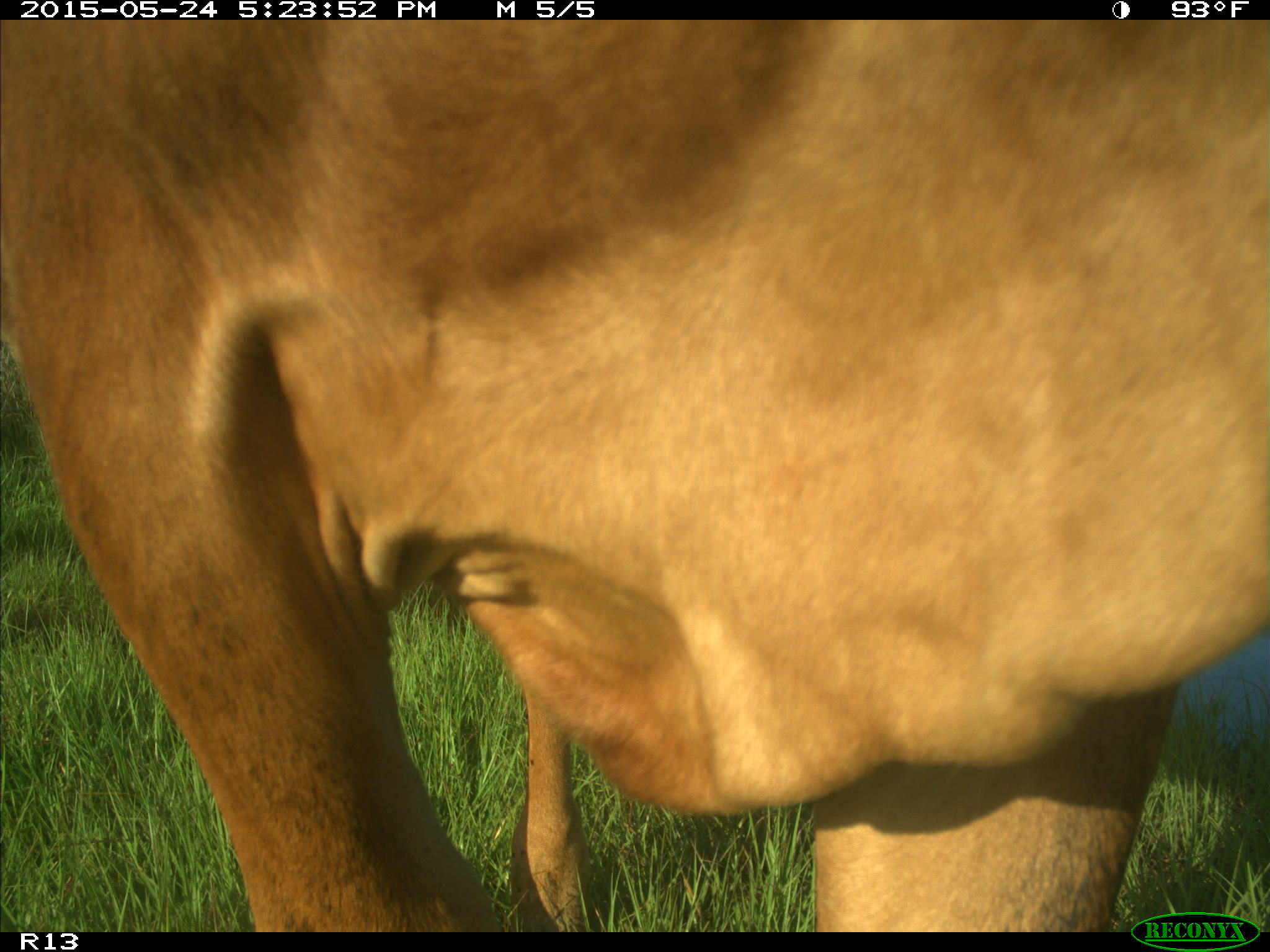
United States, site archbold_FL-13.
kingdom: Animalia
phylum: Chordata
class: Mammalia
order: Artiodactyla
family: Bovidae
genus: Bos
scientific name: Bos taurus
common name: domestic cow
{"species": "Bos taurus (domestic cow)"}